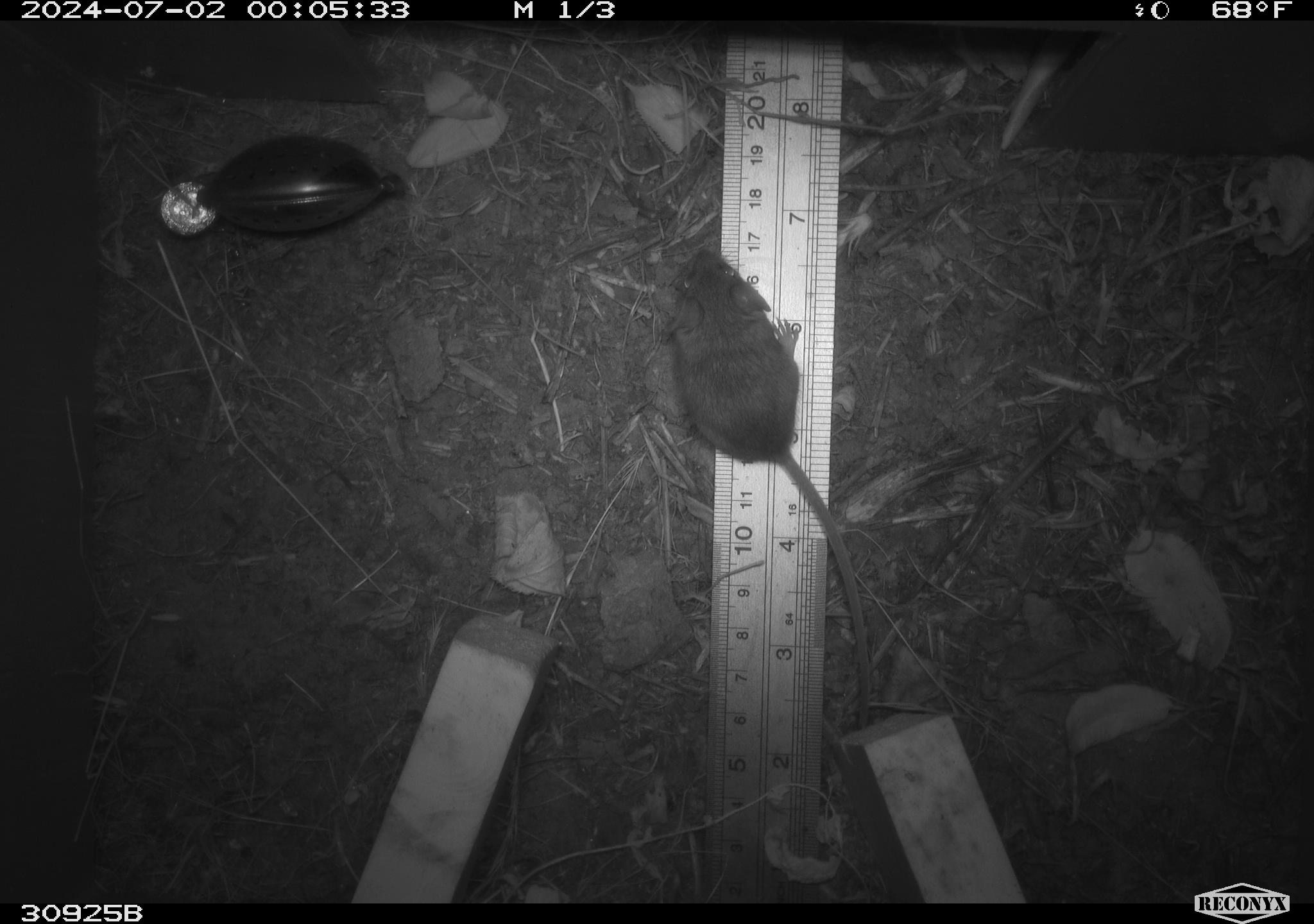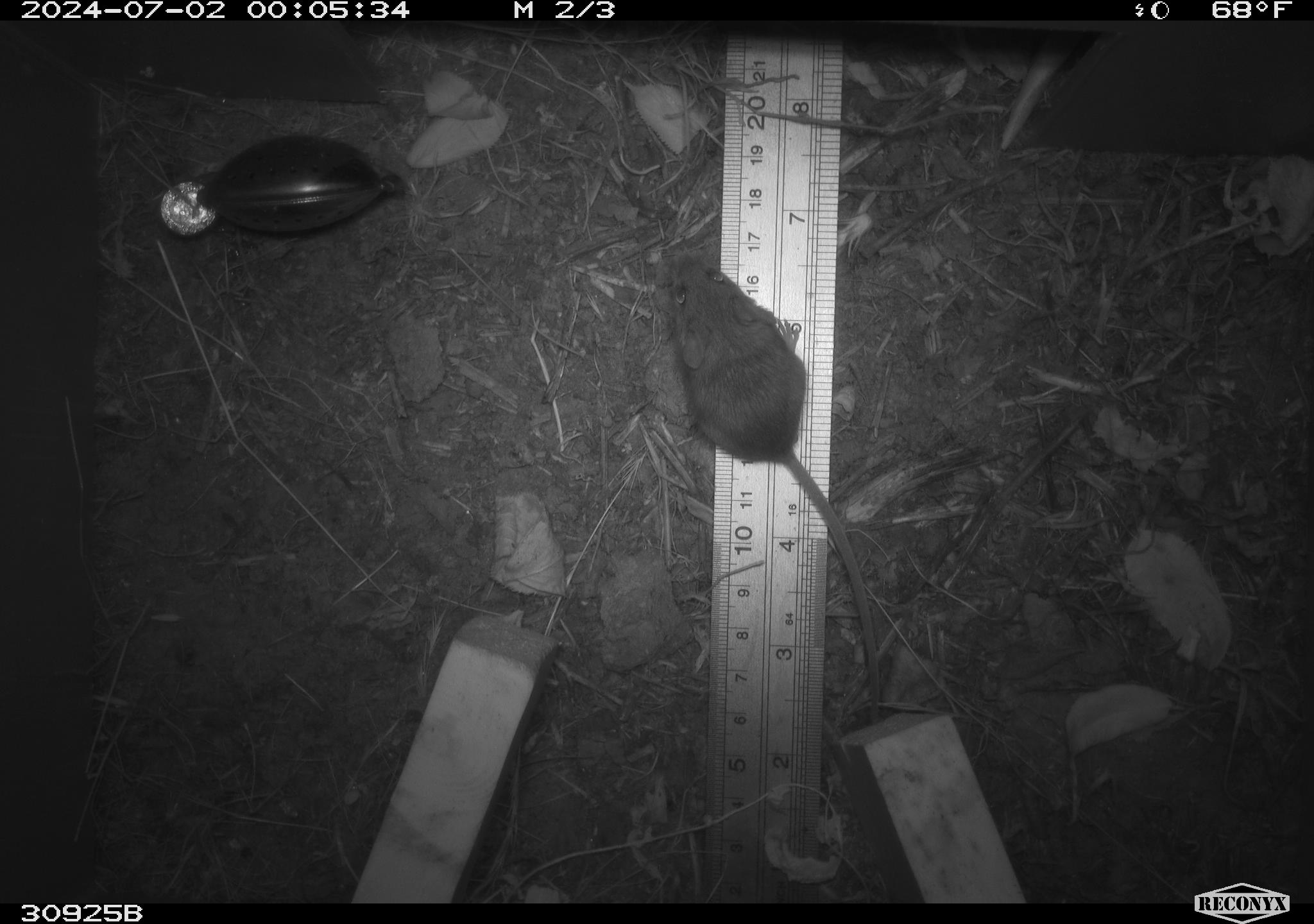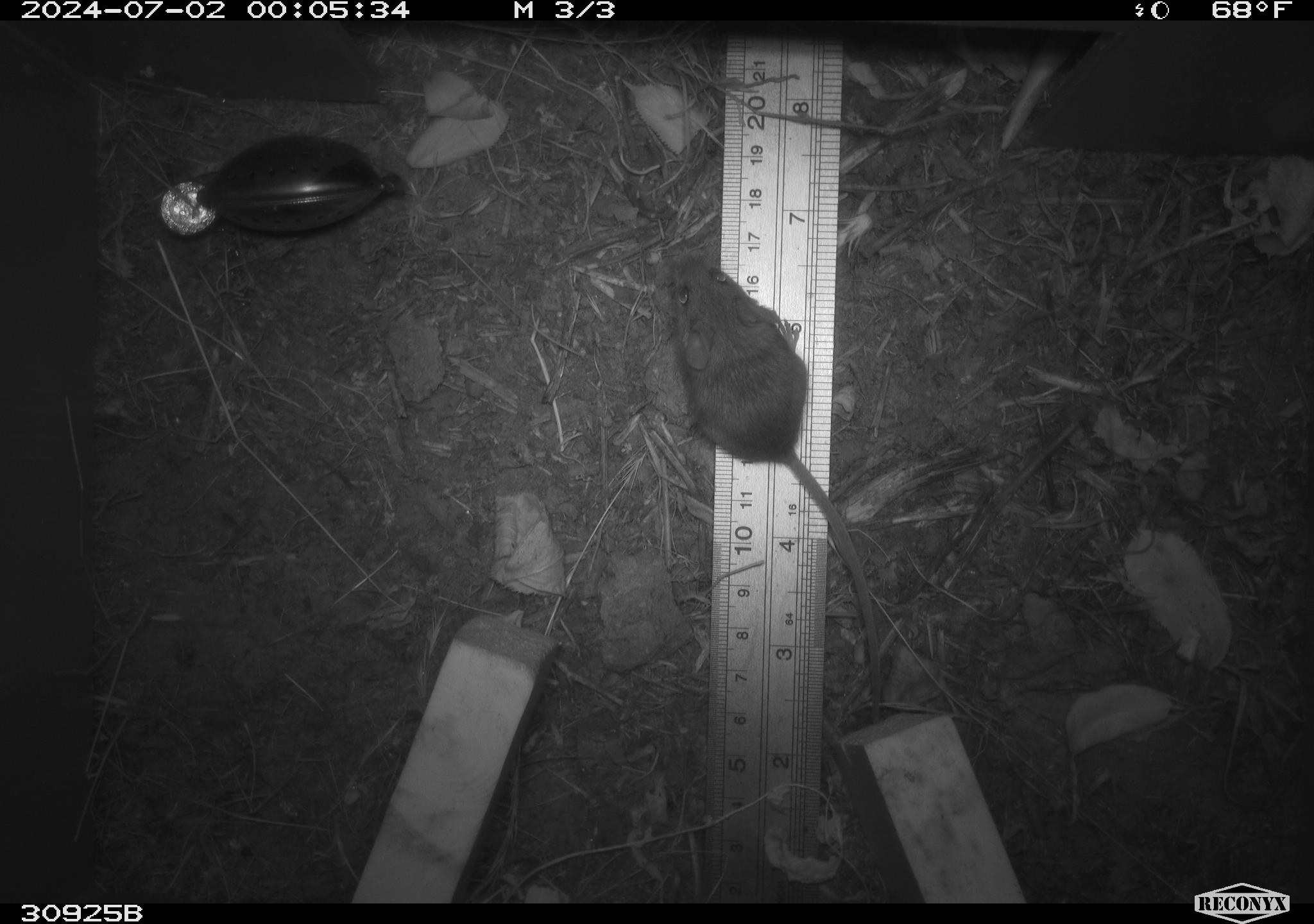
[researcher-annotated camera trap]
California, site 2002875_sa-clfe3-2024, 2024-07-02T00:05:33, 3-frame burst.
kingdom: Animalia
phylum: Chordata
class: Mammalia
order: Rodentia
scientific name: Rodentia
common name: mouse species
Mouse species (Rodentia).